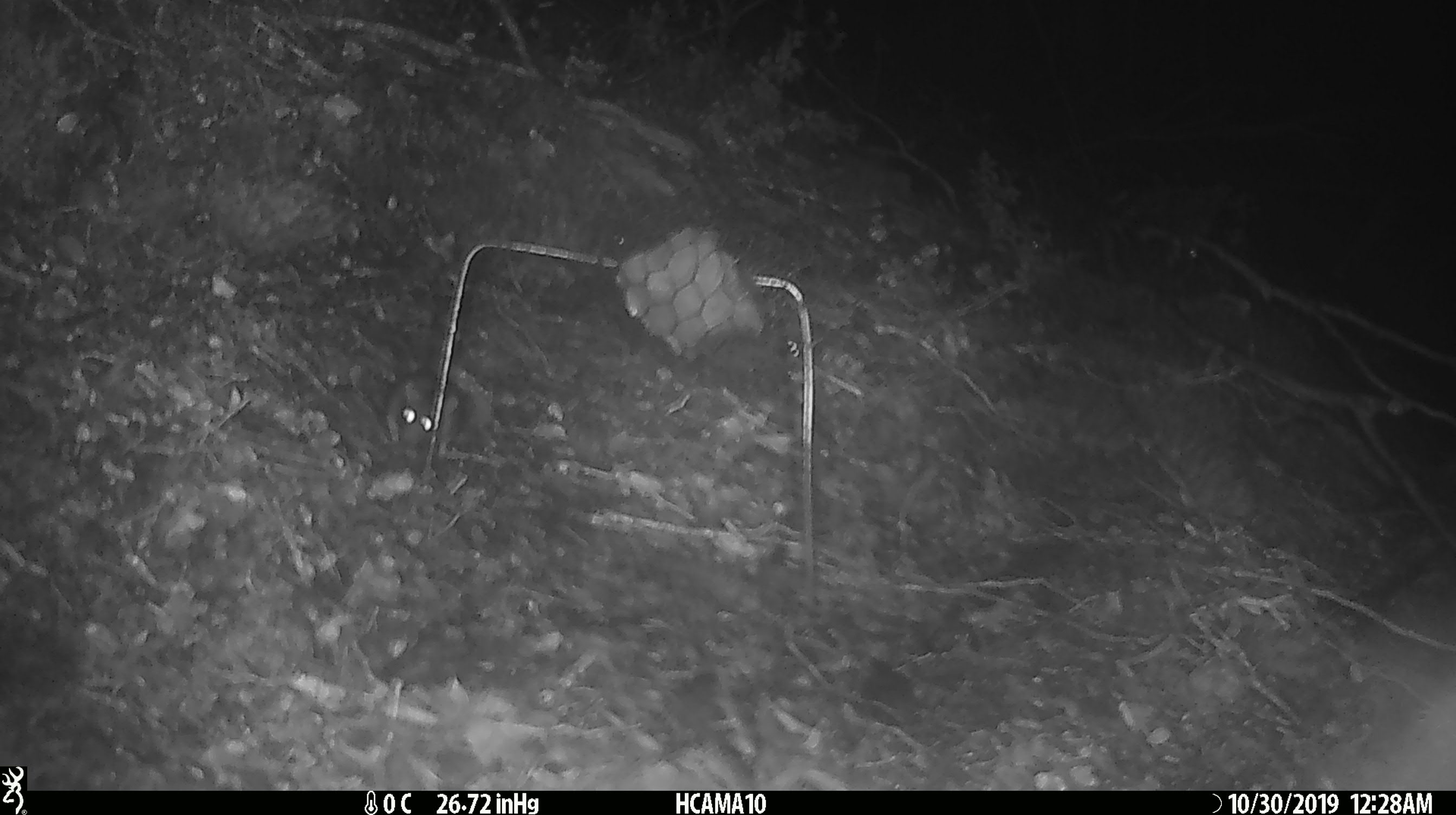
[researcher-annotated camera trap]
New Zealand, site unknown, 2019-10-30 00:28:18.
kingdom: Animalia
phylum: Chordata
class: Mammalia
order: Rodentia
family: Muridae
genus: Mus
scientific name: Mus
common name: mouse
Mouse (Mus).